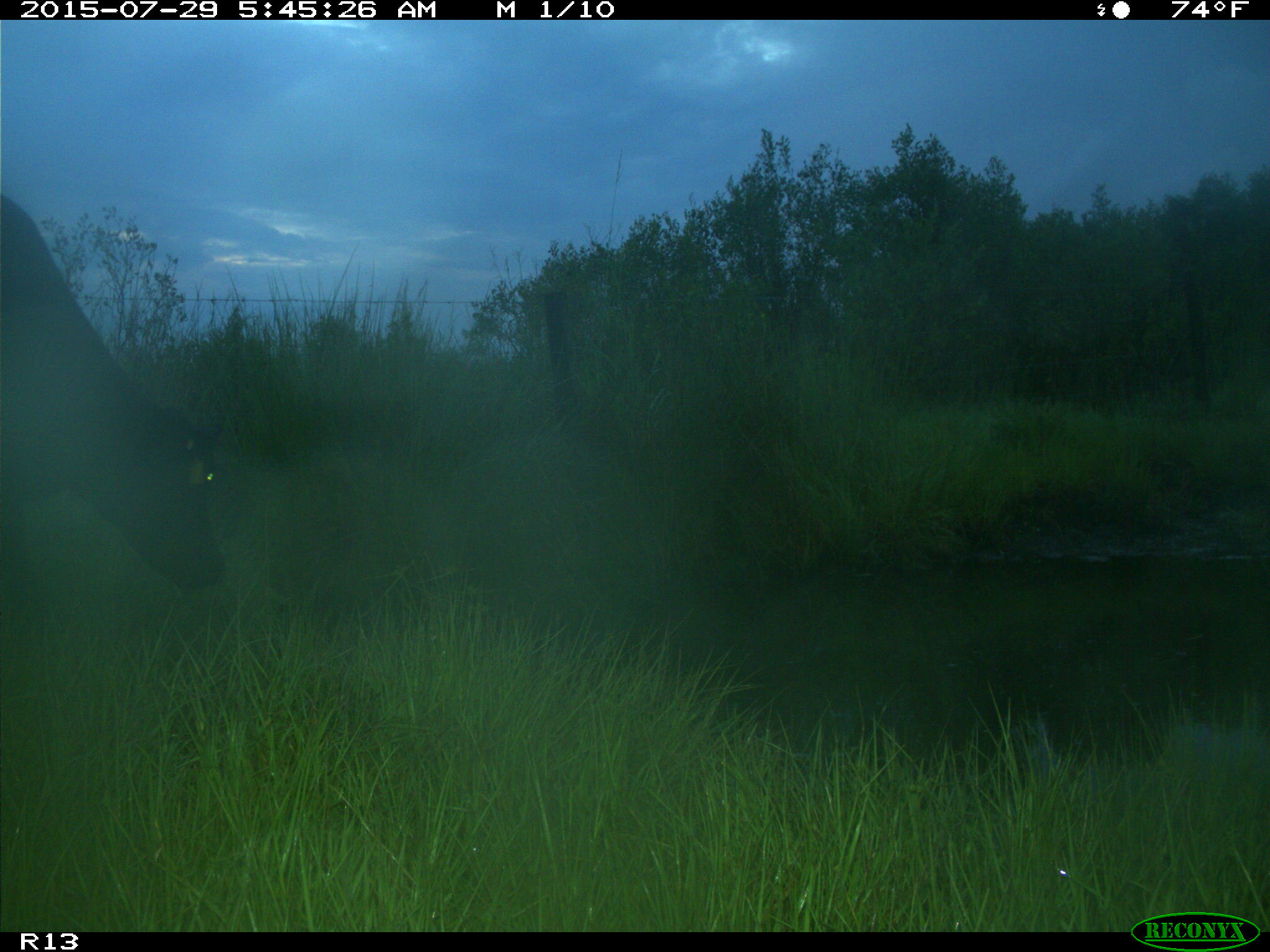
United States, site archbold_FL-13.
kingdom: Animalia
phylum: Chordata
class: Mammalia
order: Artiodactyla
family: Bovidae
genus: Bos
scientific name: Bos taurus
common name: domestic cow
Bos taurus (domestic cow).